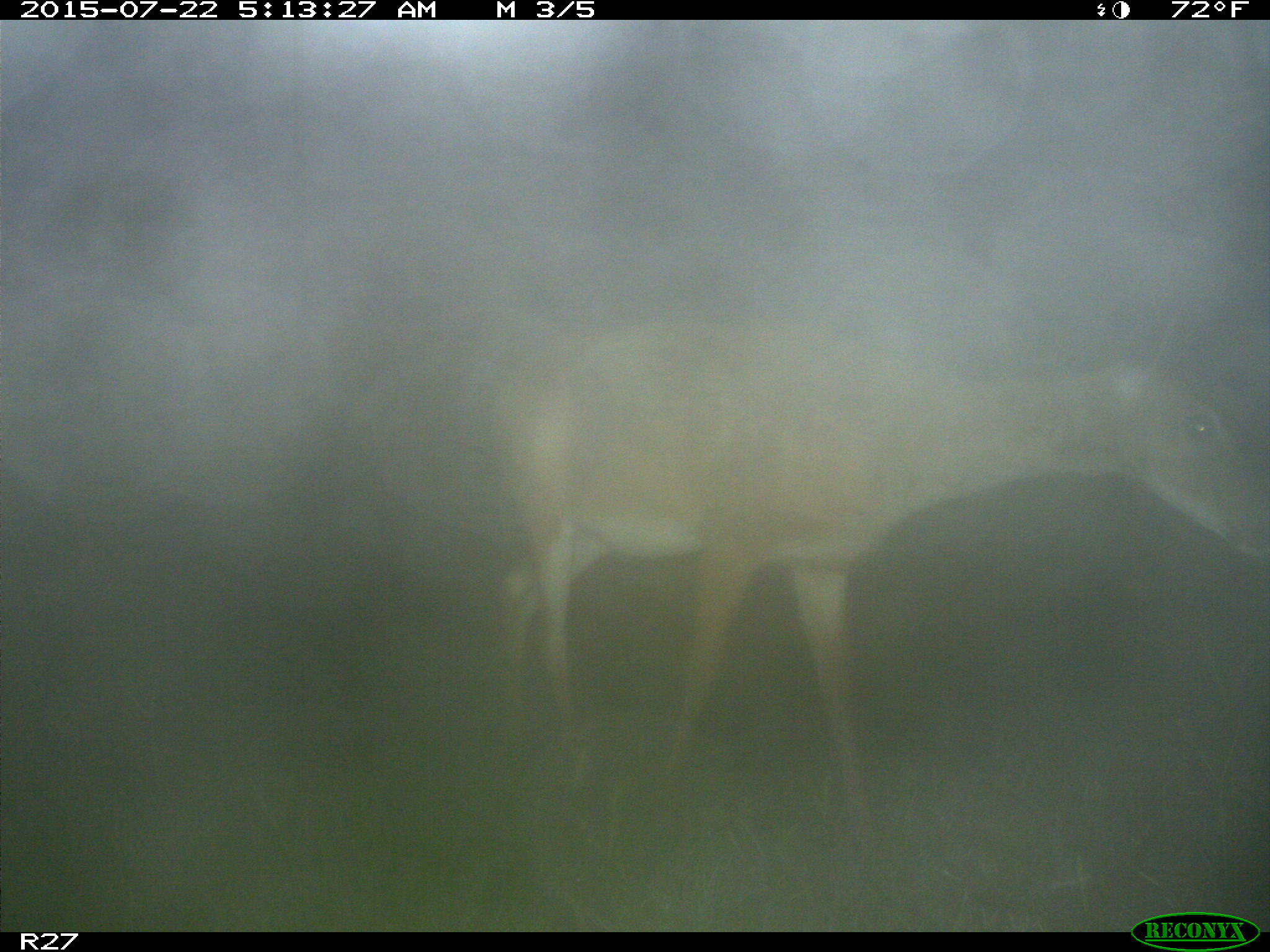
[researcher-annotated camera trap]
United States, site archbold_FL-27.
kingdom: Animalia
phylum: Chordata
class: Mammalia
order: Artiodactyla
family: Cervidae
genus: Odocoileus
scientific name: Odocoileus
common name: deer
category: unidentified deer